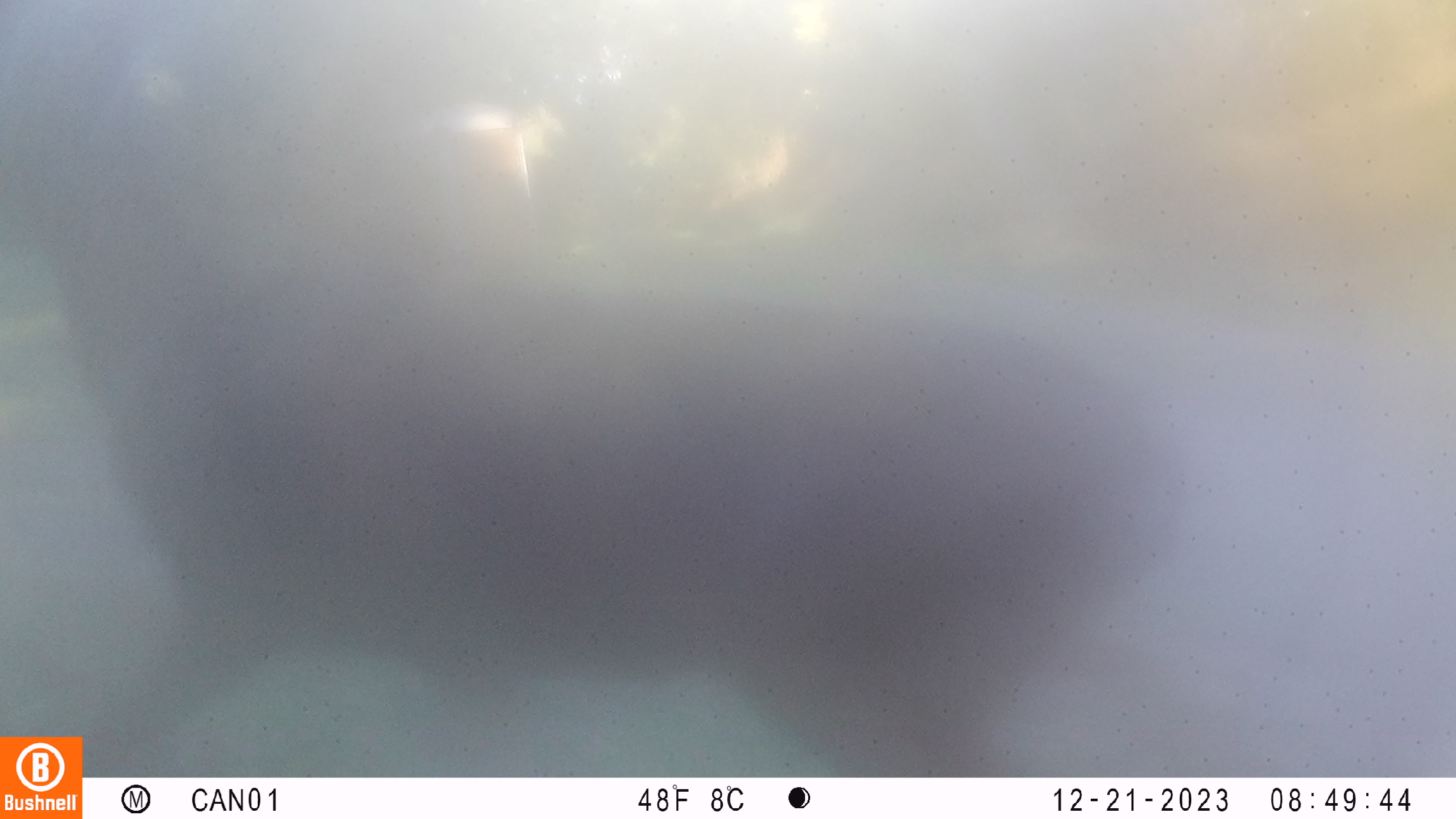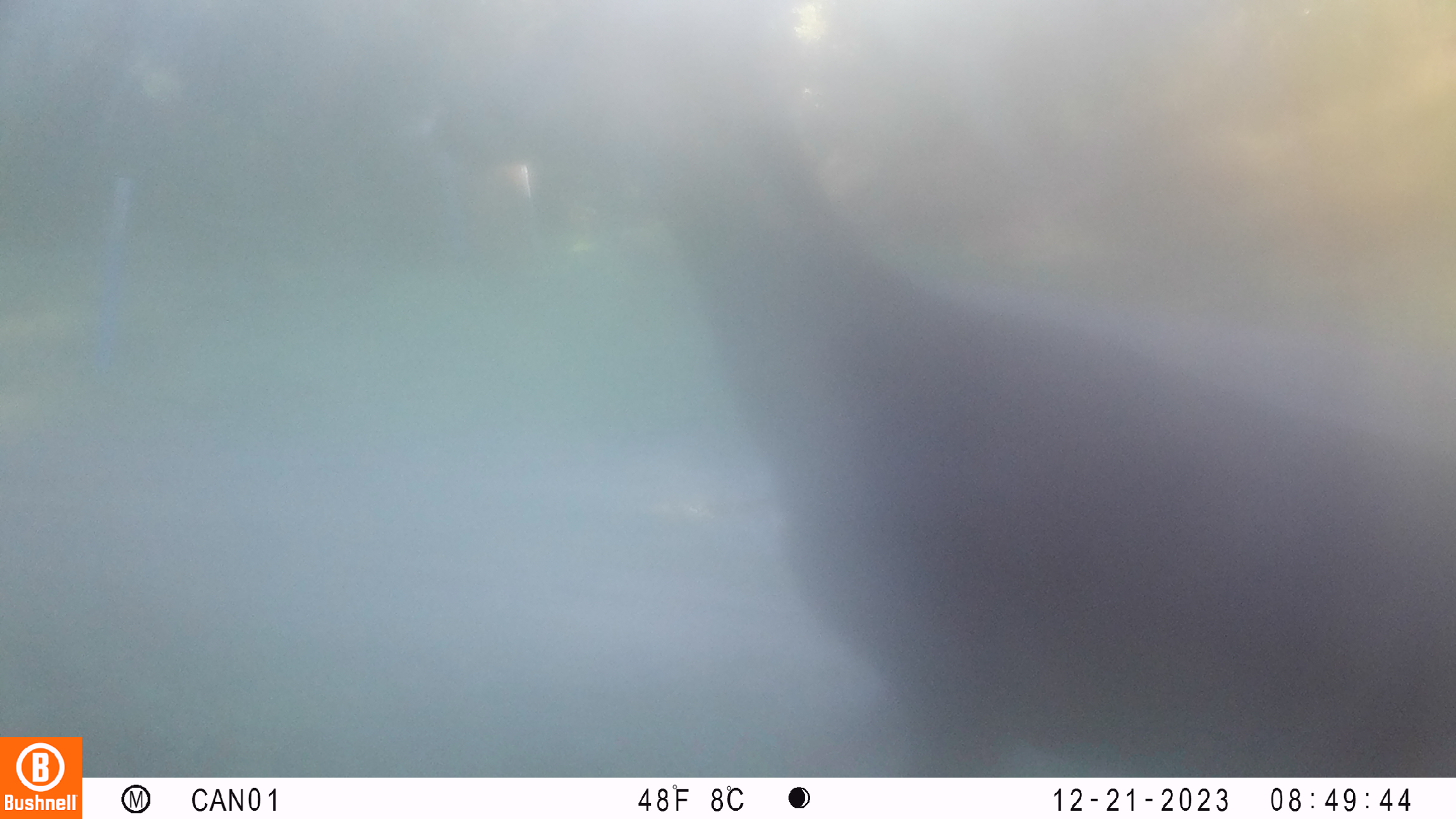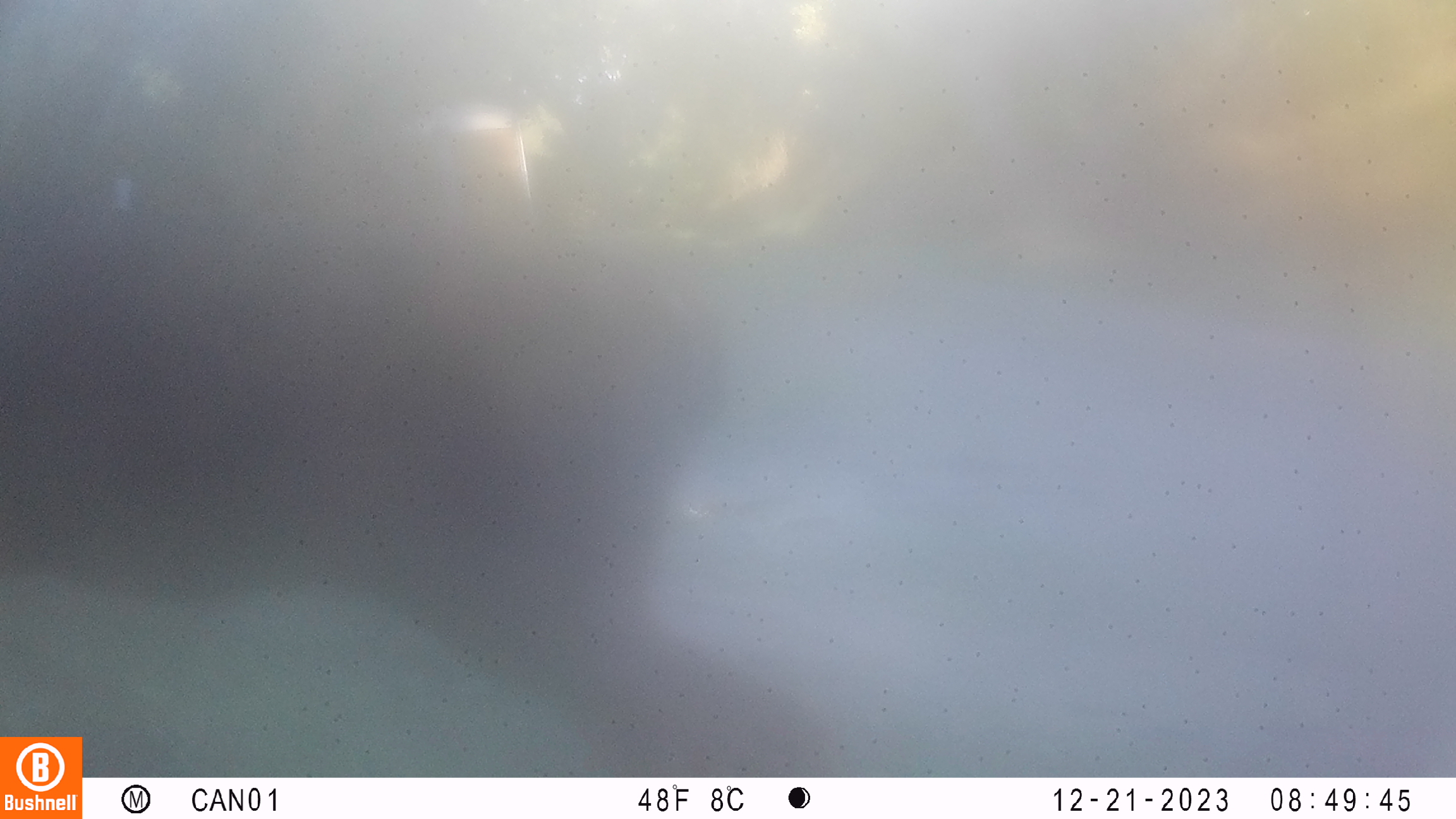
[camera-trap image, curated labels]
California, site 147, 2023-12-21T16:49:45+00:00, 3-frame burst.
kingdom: Animalia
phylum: Chordata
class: Mammalia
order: Artiodactyla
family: Cervidae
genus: Odocoileus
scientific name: Odocoileus hemionus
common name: mule deer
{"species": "mule deer (Odocoileus hemionus)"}